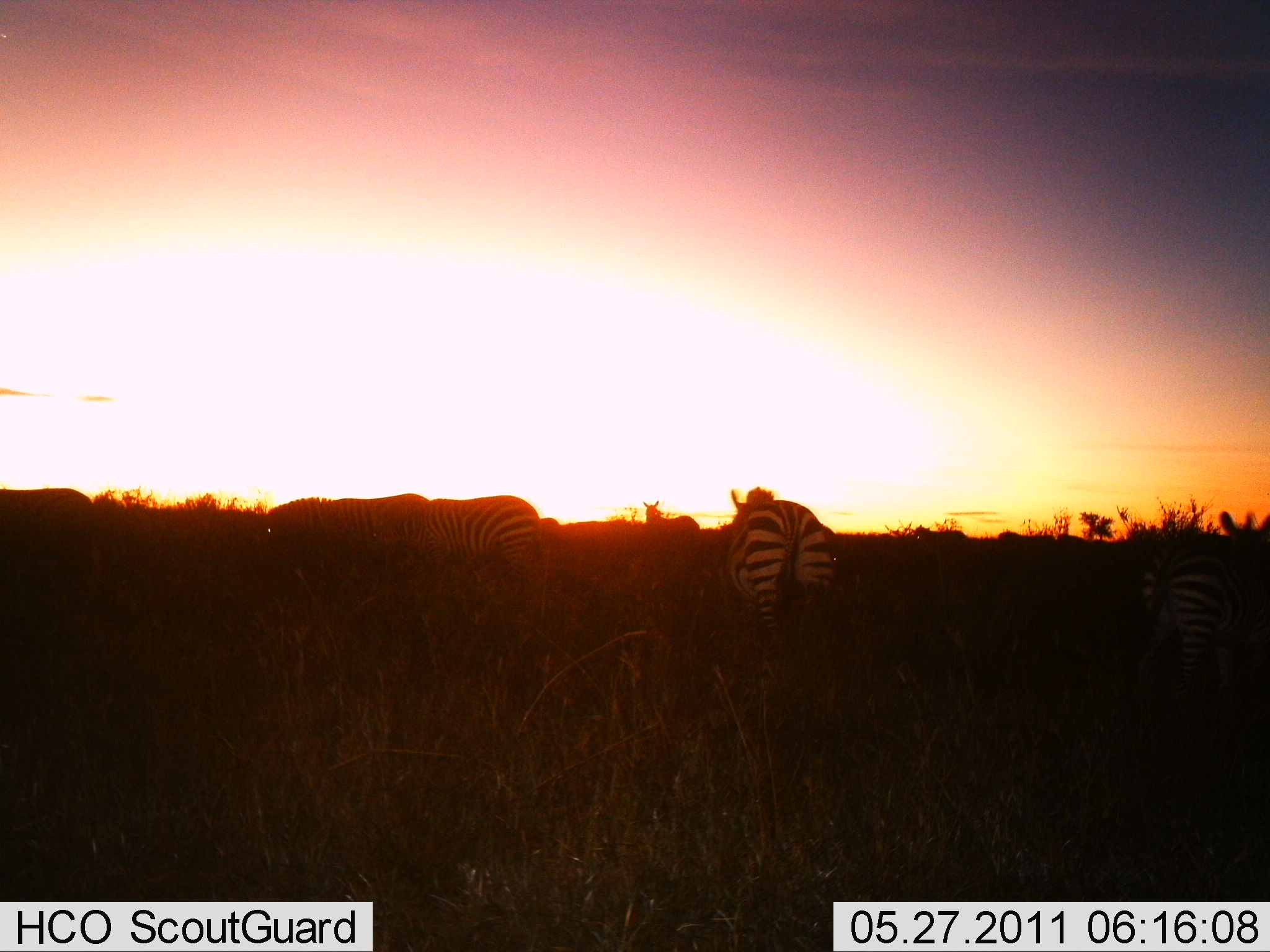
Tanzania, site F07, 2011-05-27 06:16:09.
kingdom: Animalia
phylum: Chordata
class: Mammalia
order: Perissodactyla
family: Equidae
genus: Equus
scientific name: Equus quagga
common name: plains zebra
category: zebra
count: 5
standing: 53%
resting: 7%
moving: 33%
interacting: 0%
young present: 0%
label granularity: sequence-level